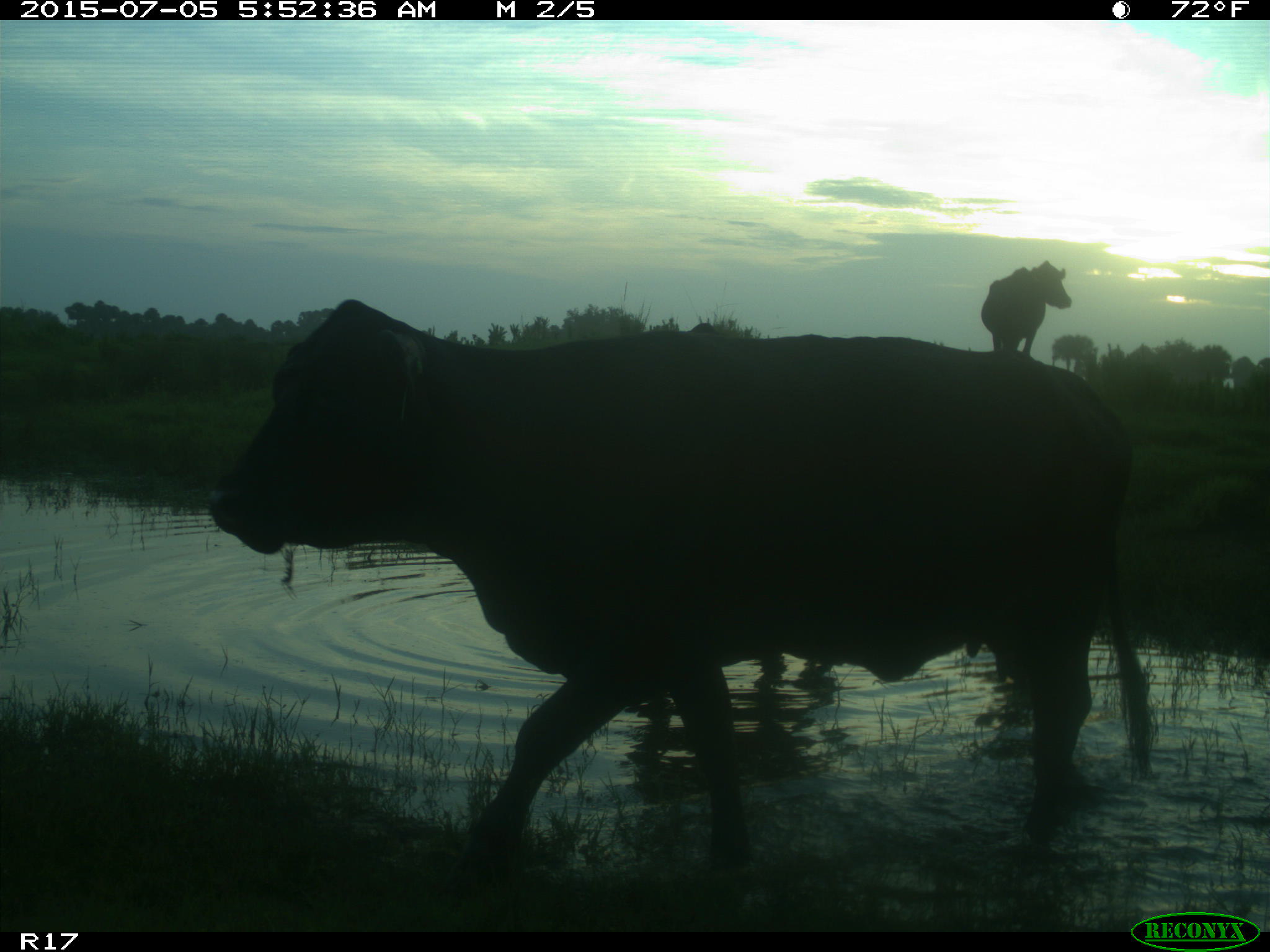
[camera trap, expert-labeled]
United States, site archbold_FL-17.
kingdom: Animalia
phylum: Chordata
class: Mammalia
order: Artiodactyla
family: Bovidae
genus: Bos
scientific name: Bos taurus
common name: domestic cow